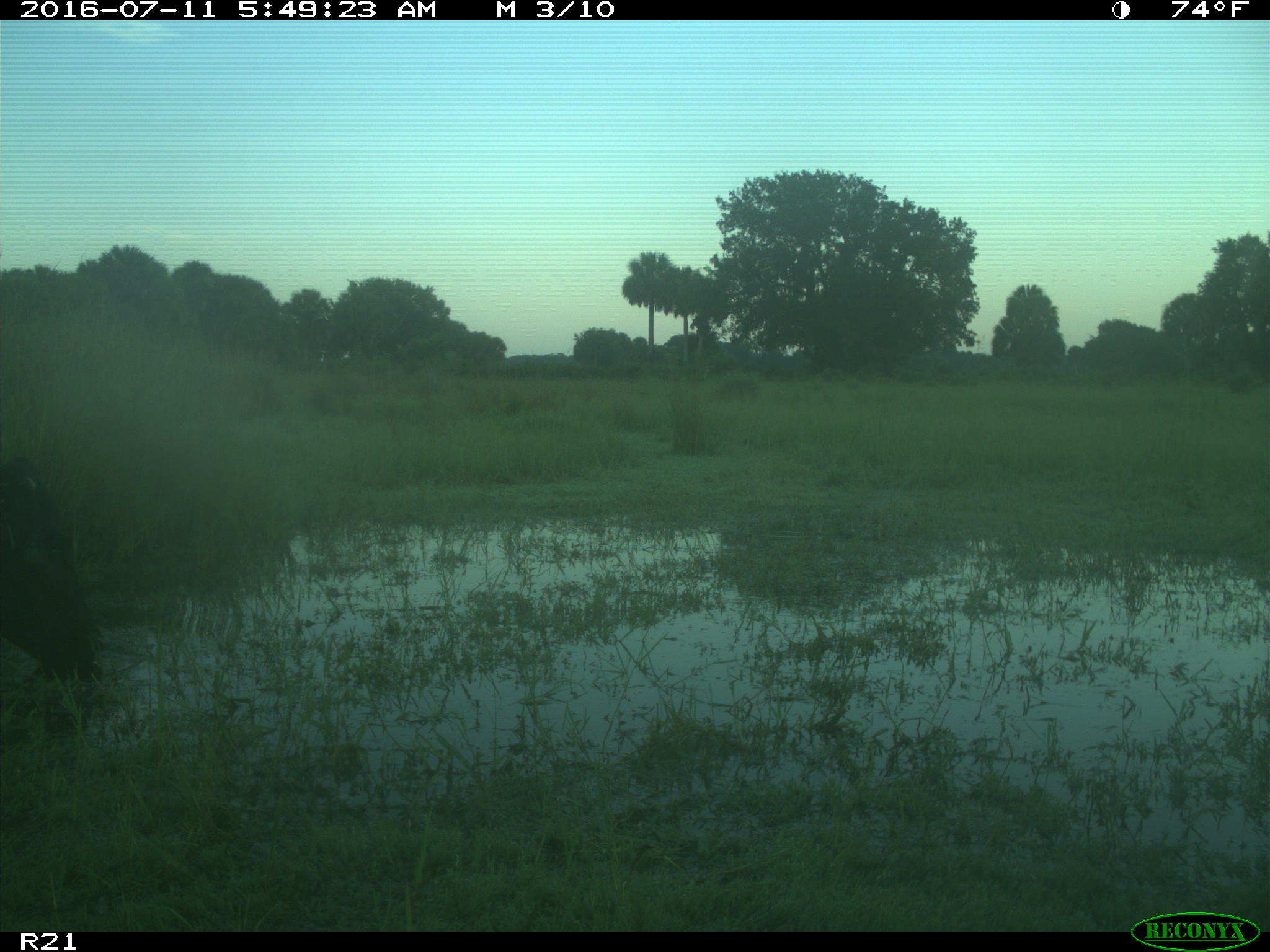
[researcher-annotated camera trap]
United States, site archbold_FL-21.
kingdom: Animalia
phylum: Chordata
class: Mammalia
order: Artiodactyla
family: Bovidae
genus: Bos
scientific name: Bos taurus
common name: domestic cow